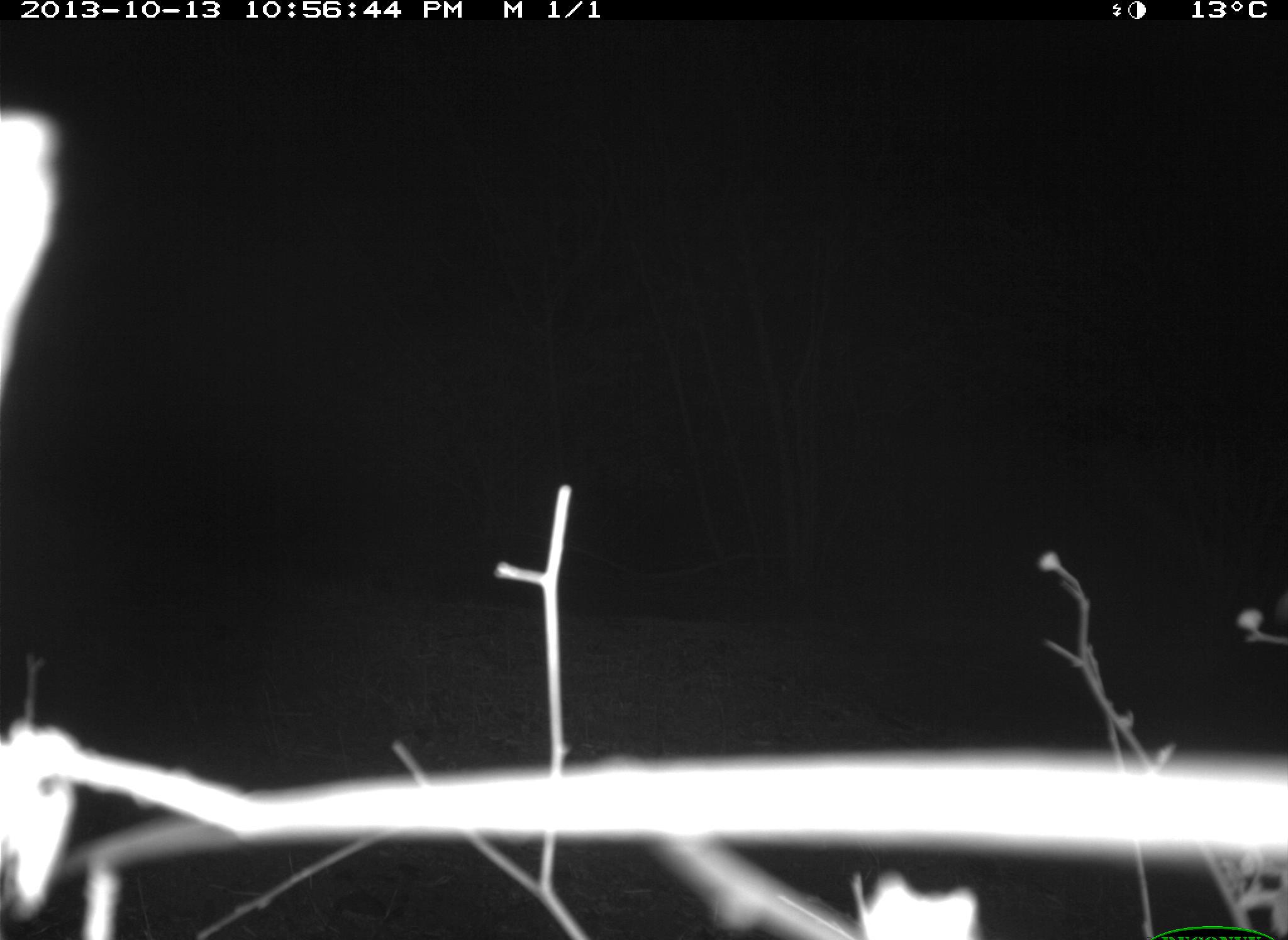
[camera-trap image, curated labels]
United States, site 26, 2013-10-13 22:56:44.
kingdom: Animalia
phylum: Chordata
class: Mammalia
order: Lagomorpha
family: Leporidae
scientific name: Leporidae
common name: rabbits and hares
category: rabbit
Rabbit (rabbits and hares) (Leporidae).